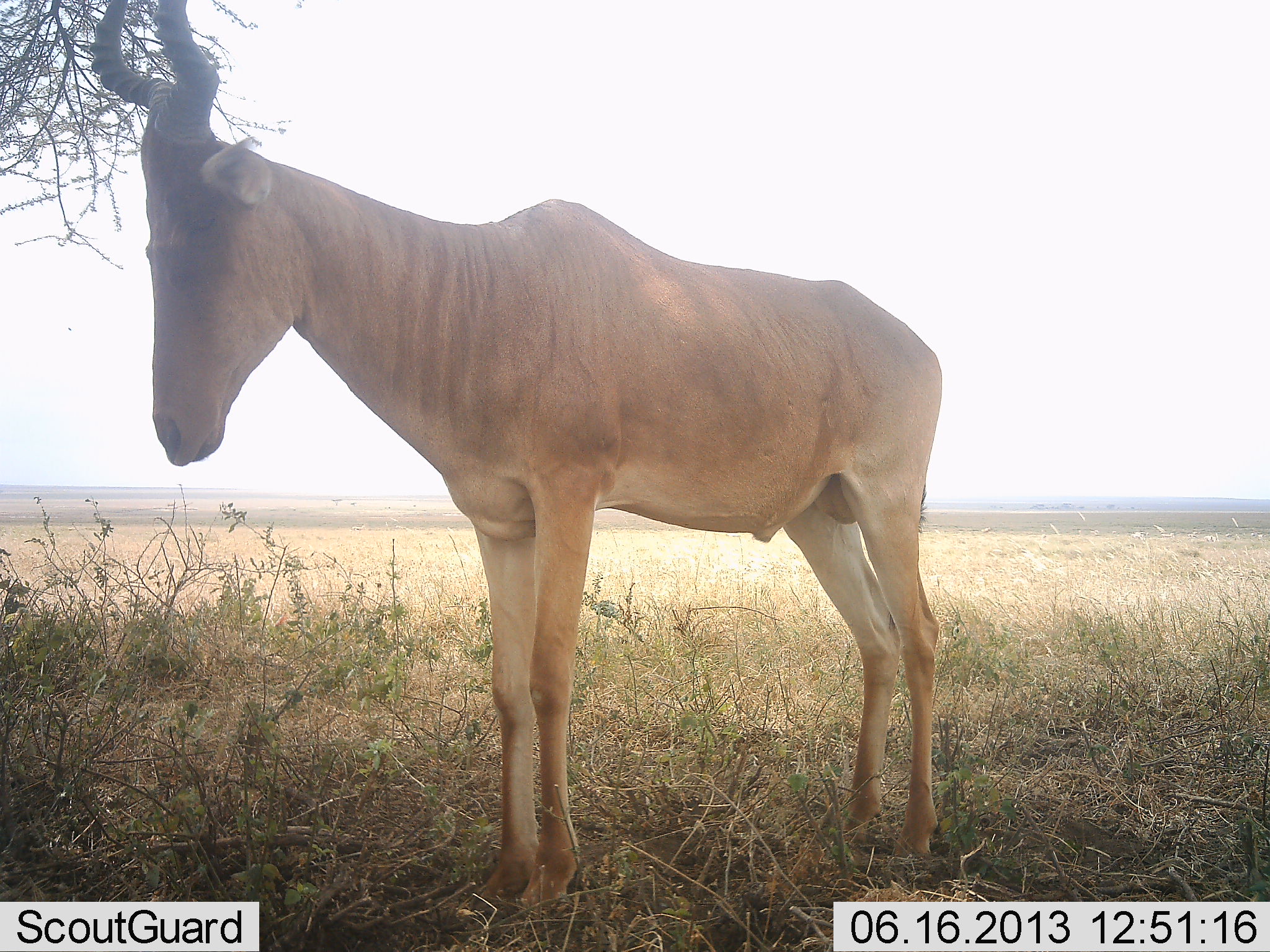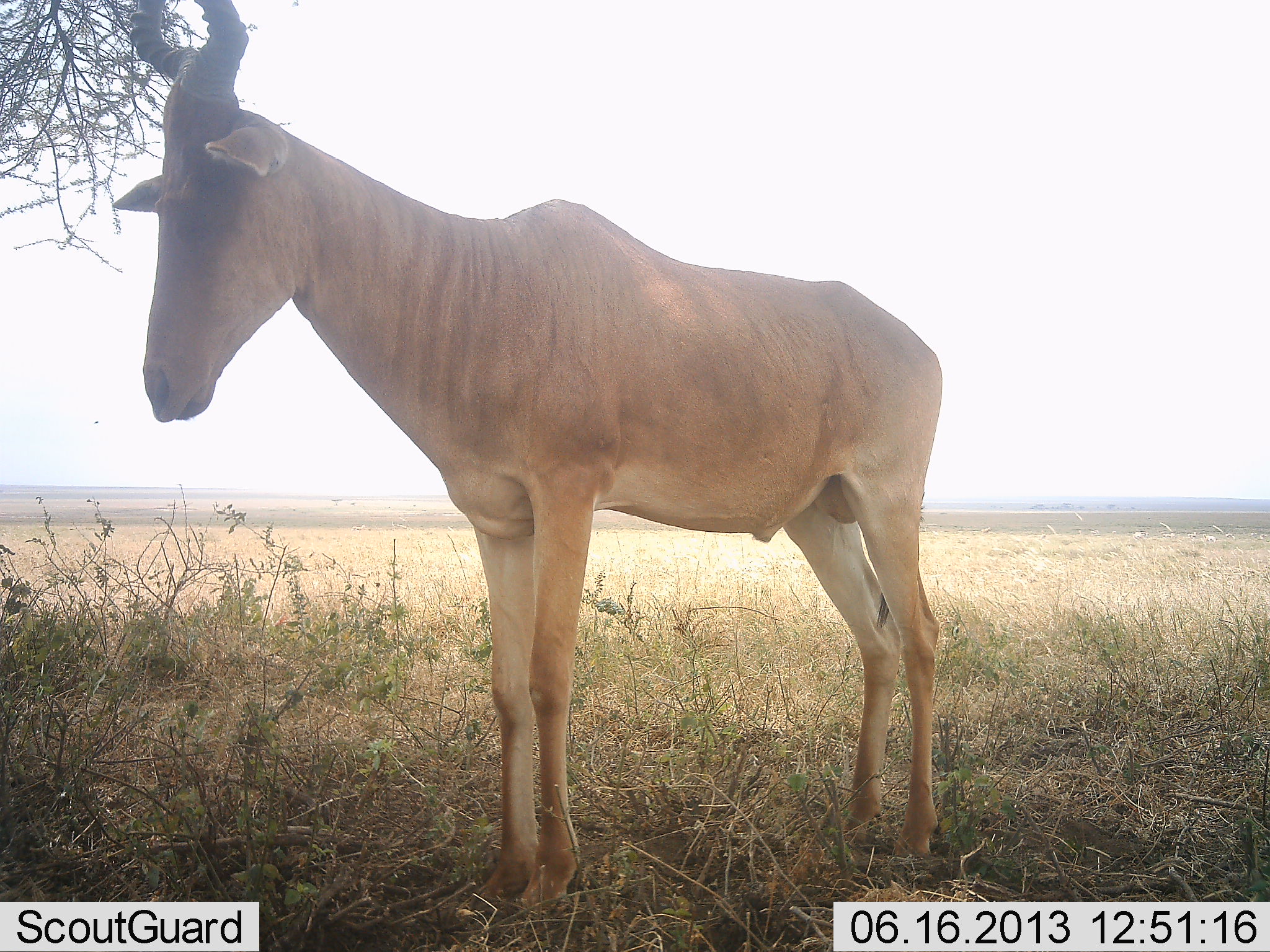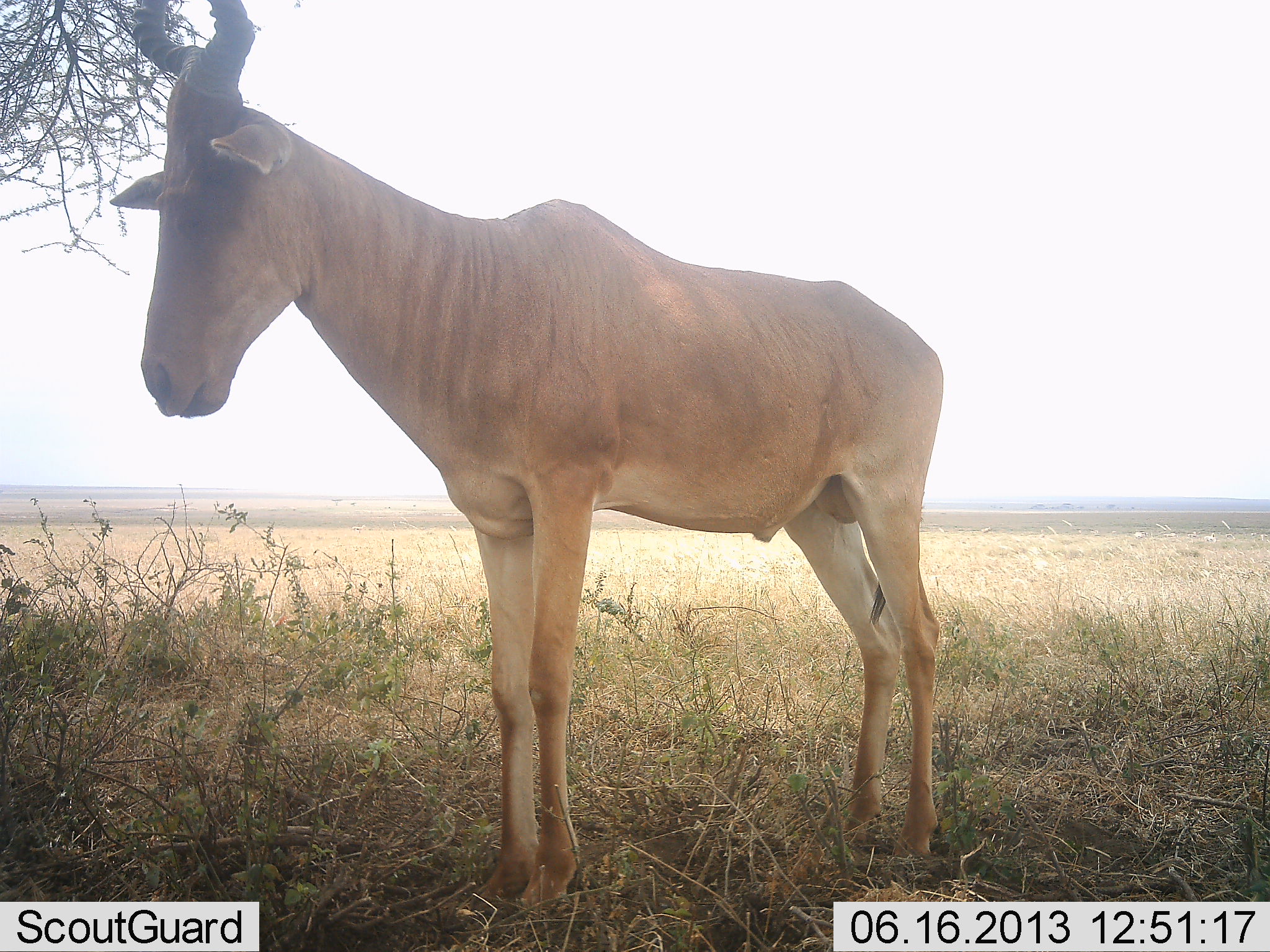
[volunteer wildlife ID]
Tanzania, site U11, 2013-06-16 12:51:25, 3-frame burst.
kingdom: Animalia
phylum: Chordata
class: Mammalia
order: Artiodactyla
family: Bovidae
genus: Alcelaphus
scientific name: Alcelaphus buselaphus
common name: hartebeest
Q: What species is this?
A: Hartebeest (Alcelaphus buselaphus).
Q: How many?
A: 1.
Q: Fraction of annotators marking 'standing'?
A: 100%.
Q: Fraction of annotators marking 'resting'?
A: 0%.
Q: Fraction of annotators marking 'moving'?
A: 0%.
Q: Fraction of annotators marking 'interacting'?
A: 0%.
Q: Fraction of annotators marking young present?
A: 0%.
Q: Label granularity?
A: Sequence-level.